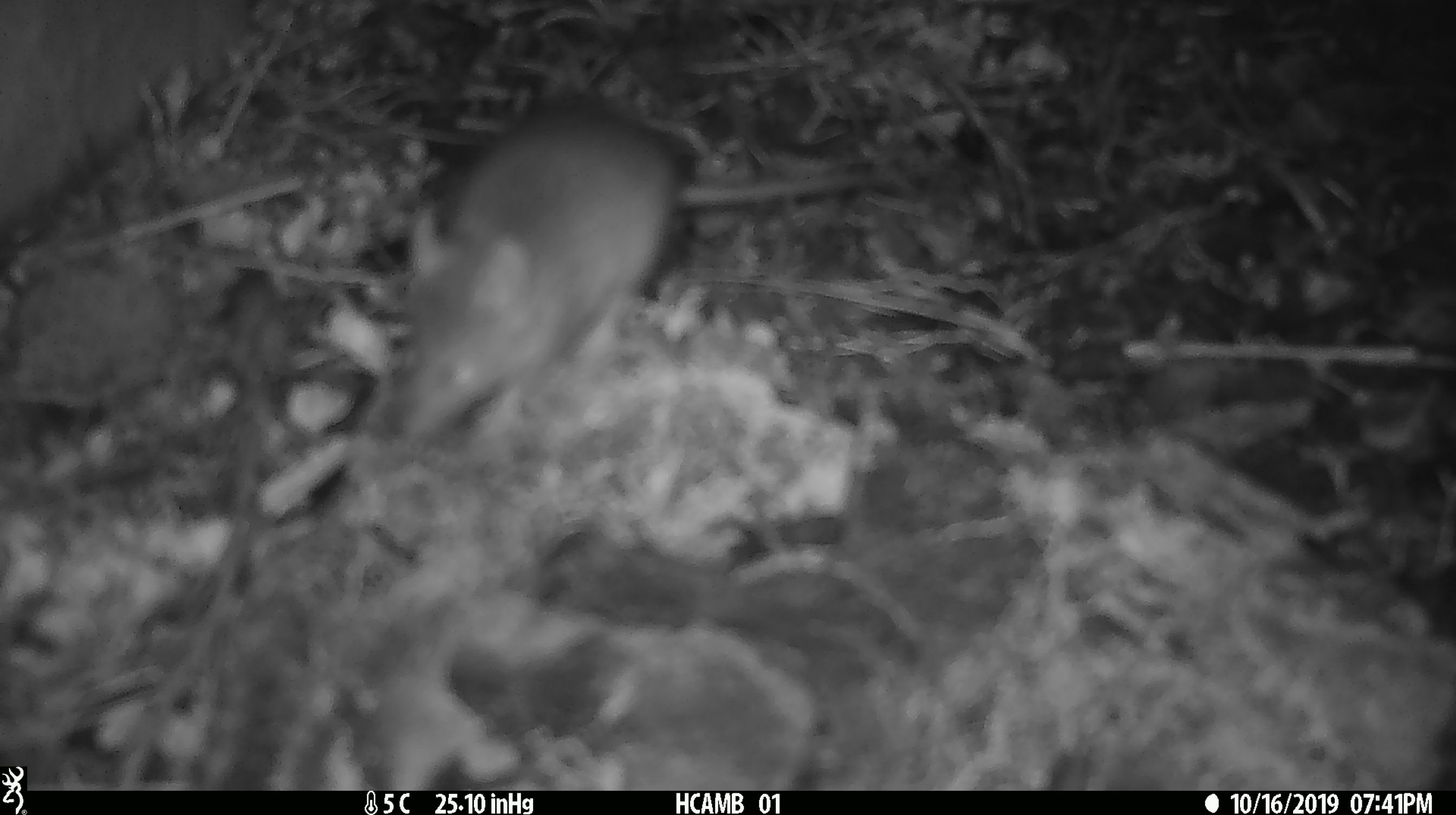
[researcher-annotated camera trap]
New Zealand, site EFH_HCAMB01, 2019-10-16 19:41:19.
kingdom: Animalia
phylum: Chordata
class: Mammalia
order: Rodentia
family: Muridae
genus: Mus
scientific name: Mus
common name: mouse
Mouse (Mus).